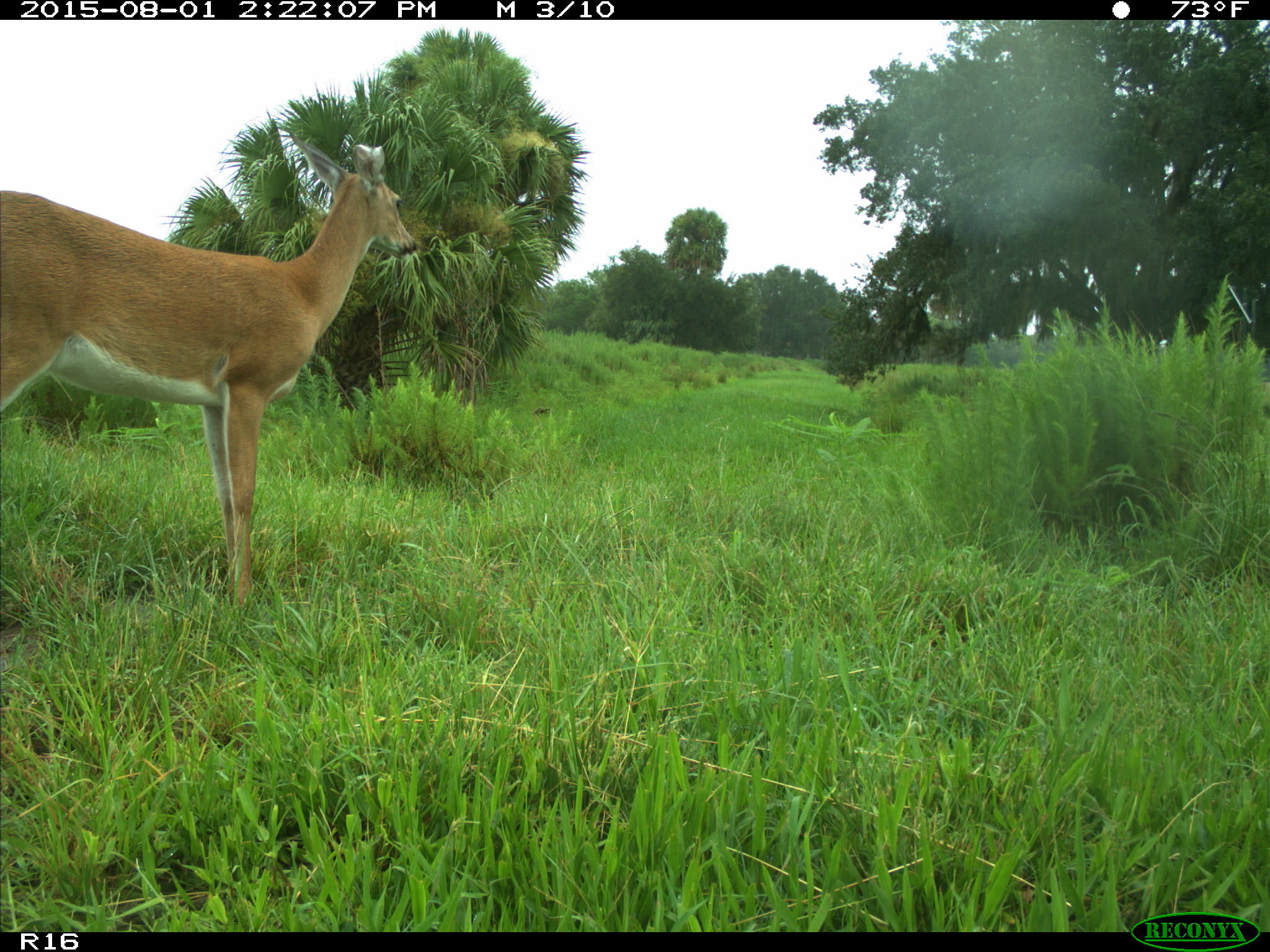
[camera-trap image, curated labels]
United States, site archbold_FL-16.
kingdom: Animalia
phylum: Chordata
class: Mammalia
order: Artiodactyla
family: Cervidae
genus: Odocoileus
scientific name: Odocoileus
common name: deer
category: unidentified deer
Unidentified deer (deer) (Odocoileus).